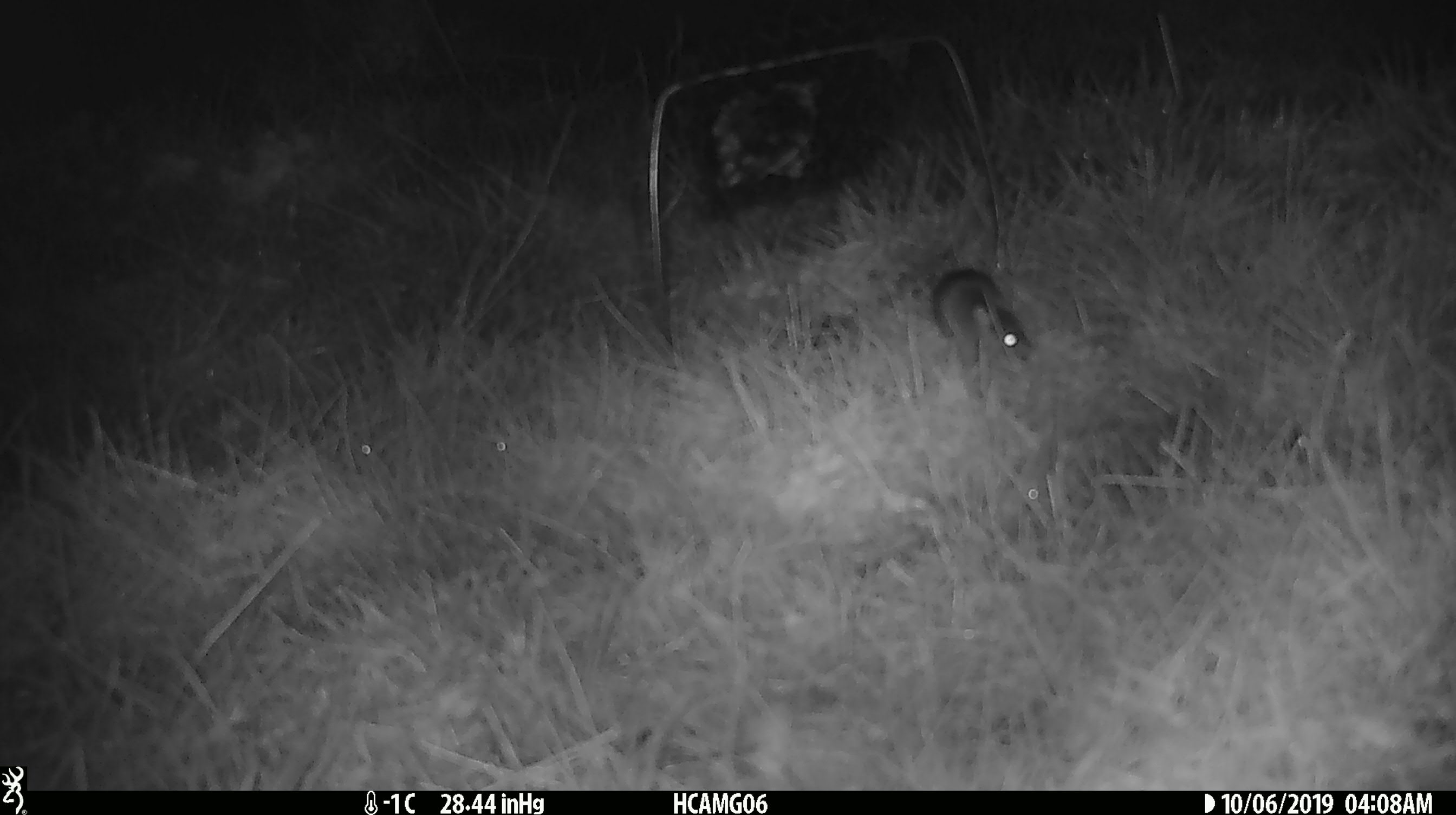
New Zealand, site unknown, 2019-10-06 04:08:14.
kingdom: Animalia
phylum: Chordata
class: Mammalia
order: Rodentia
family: Muridae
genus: Mus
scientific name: Mus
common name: mouse